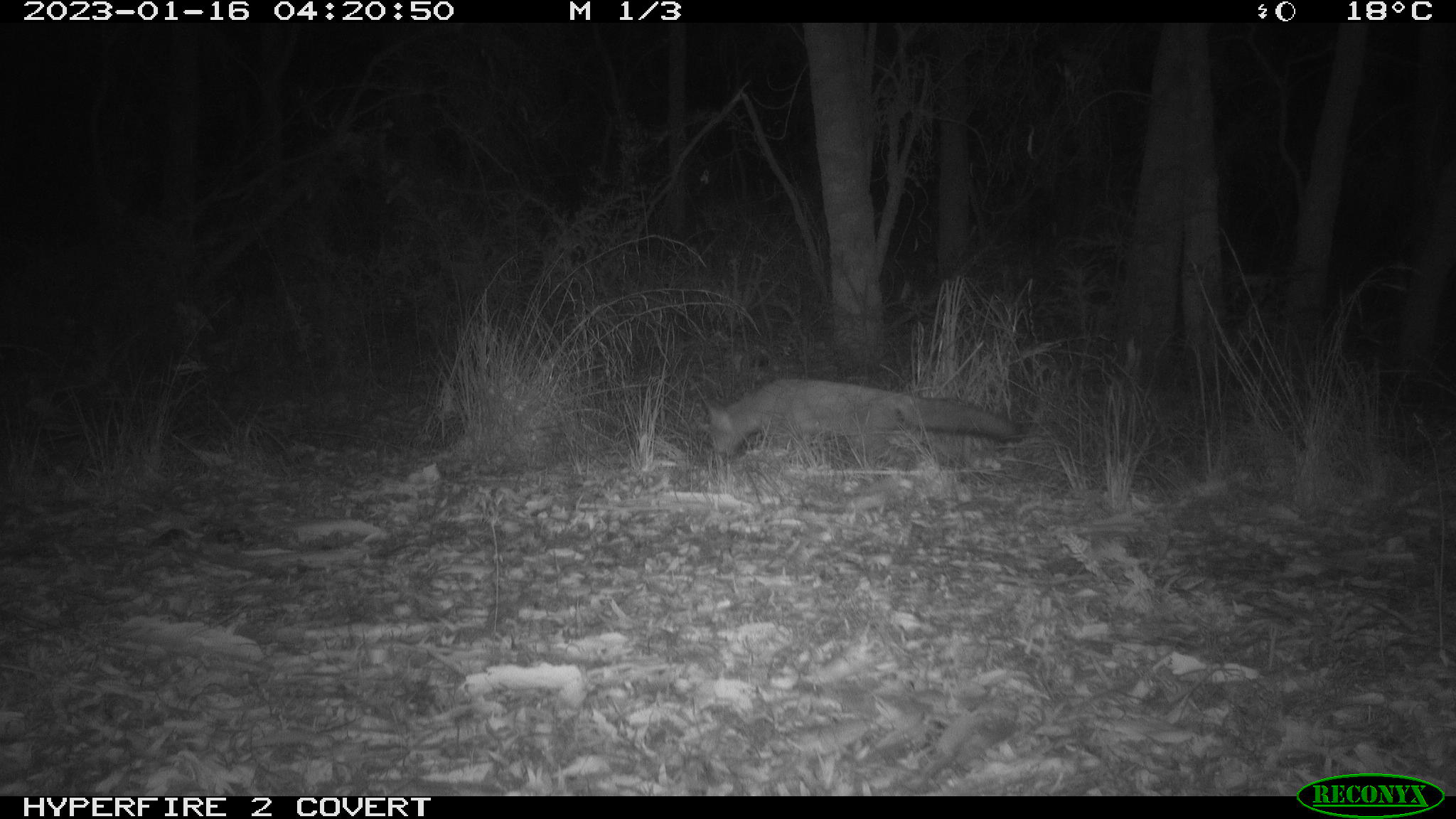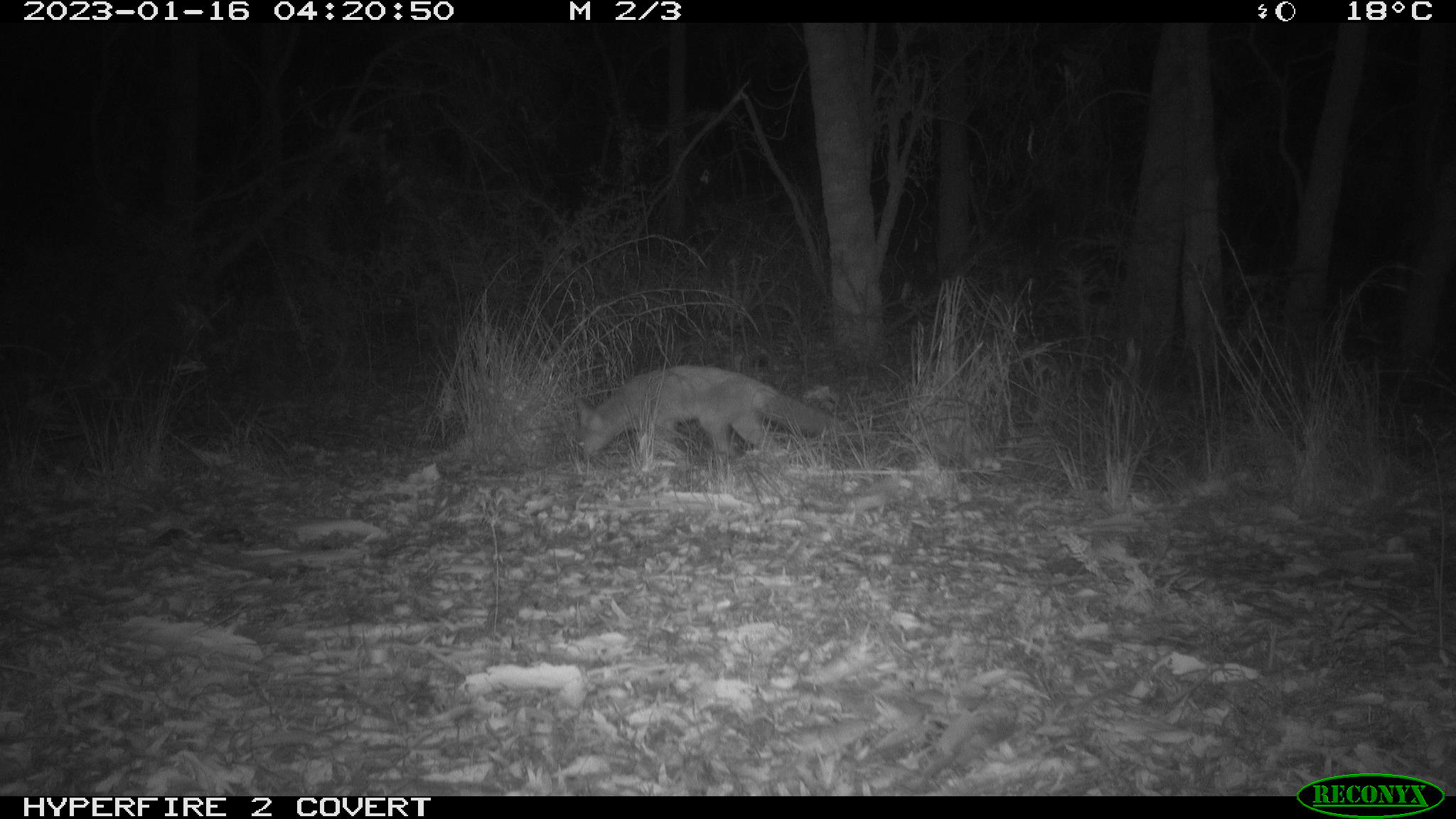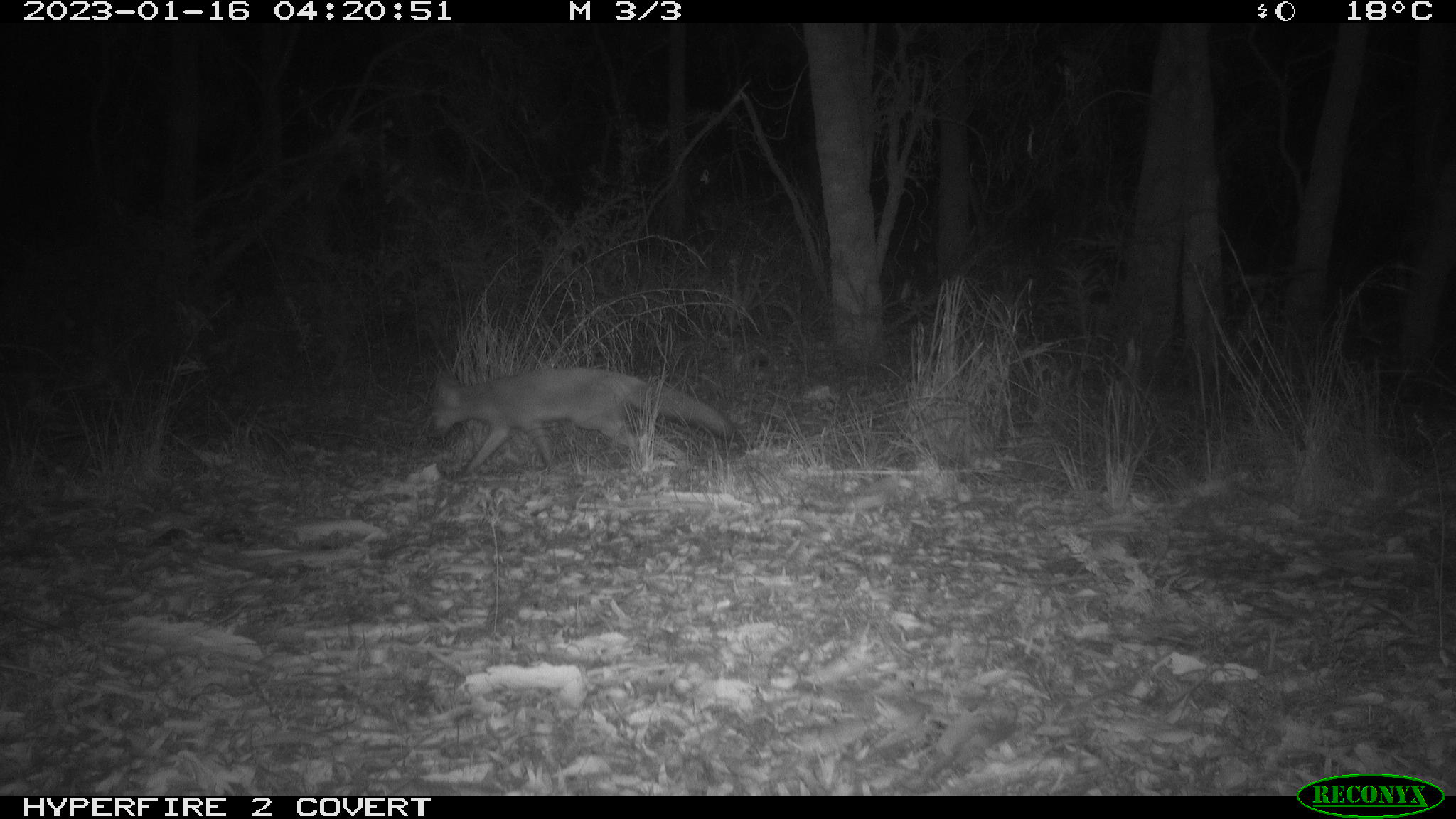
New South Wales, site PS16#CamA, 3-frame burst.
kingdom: Animalia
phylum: Chordata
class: Mammalia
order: Carnivora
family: Canidae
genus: Vulpes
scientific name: Vulpes vulpes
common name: red fox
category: fox